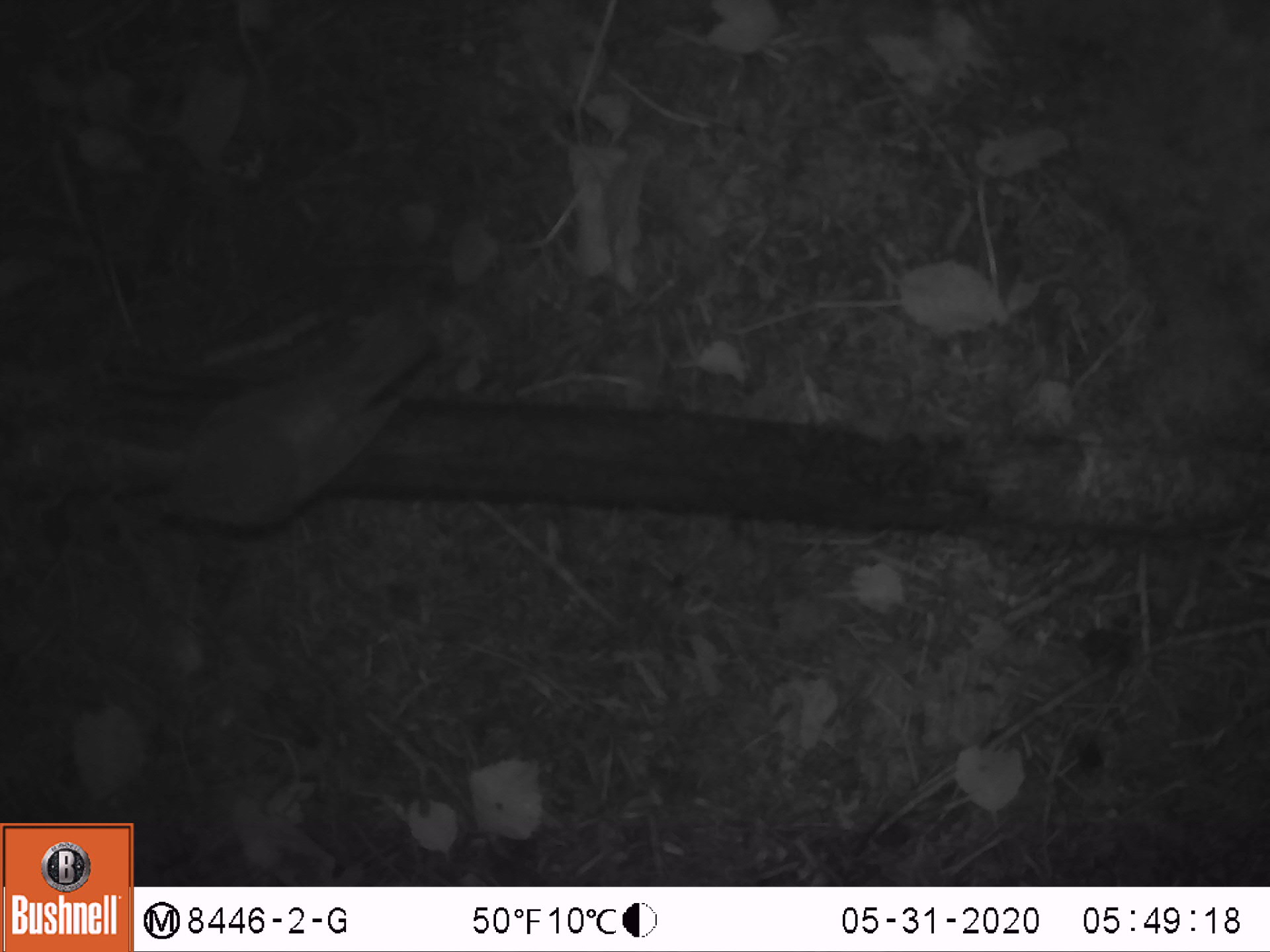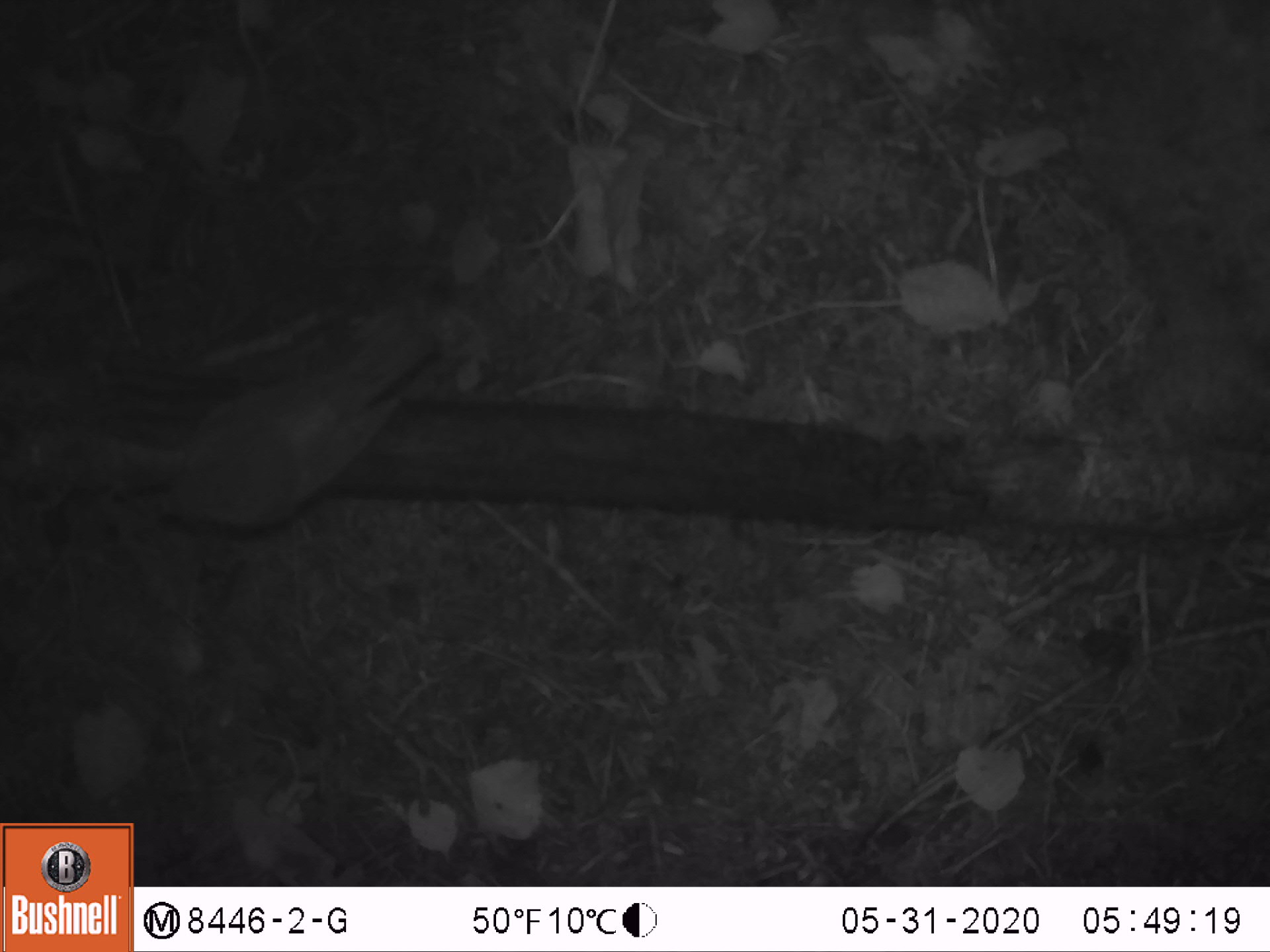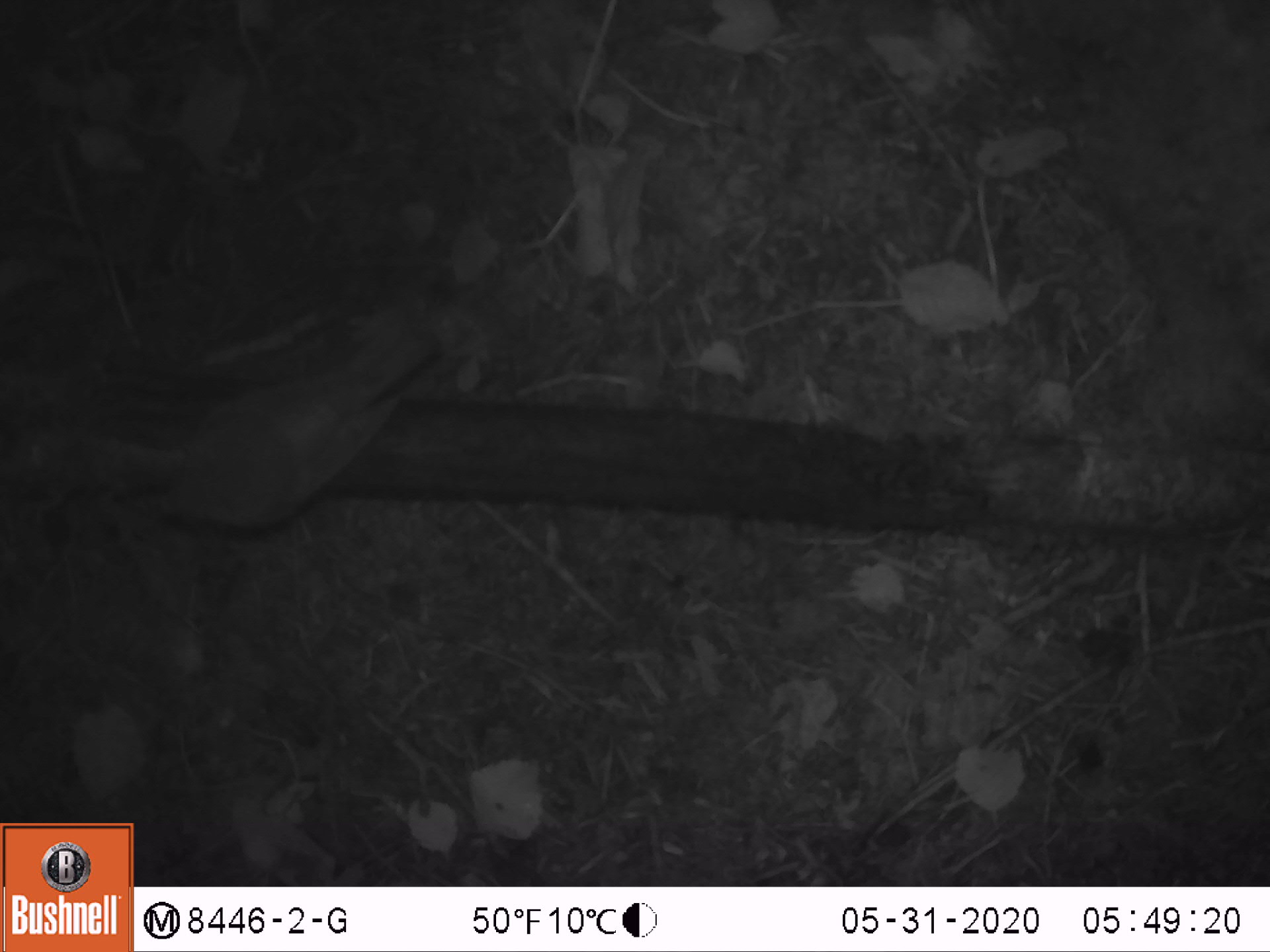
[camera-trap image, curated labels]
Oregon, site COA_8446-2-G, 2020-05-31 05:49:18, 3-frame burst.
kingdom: Animalia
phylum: Chordata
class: Aves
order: Passeriformes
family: Turdidae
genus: Catharus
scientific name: Catharus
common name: brown thrushes and nightingale-thrushes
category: catharus species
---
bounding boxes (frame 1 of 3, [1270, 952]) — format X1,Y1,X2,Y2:
catharus species: 103,297,445,545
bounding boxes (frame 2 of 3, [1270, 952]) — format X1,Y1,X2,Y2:
catharus species: 137,304,445,544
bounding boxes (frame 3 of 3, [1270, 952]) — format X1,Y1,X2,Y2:
catharus species: 136,303,450,540